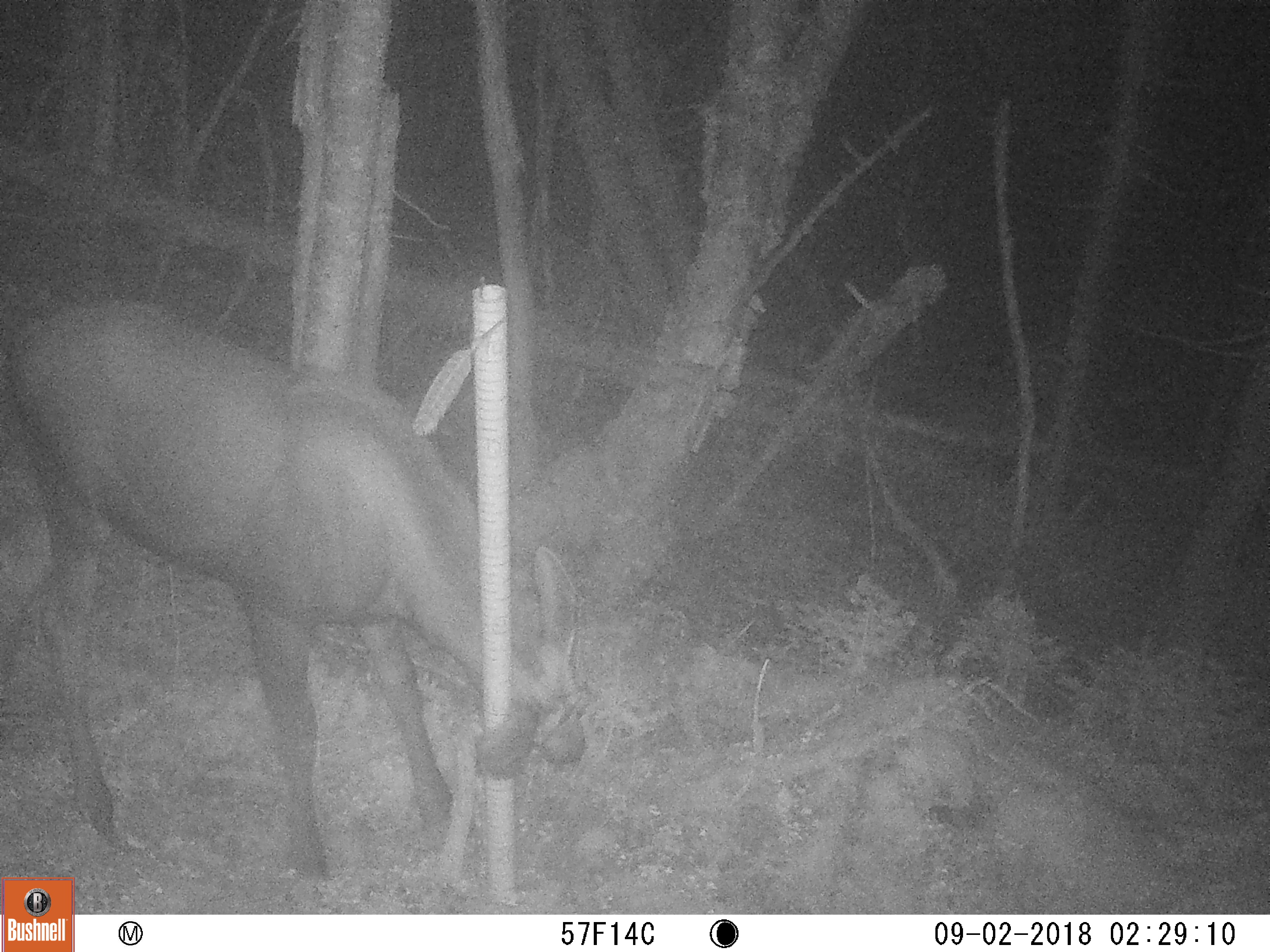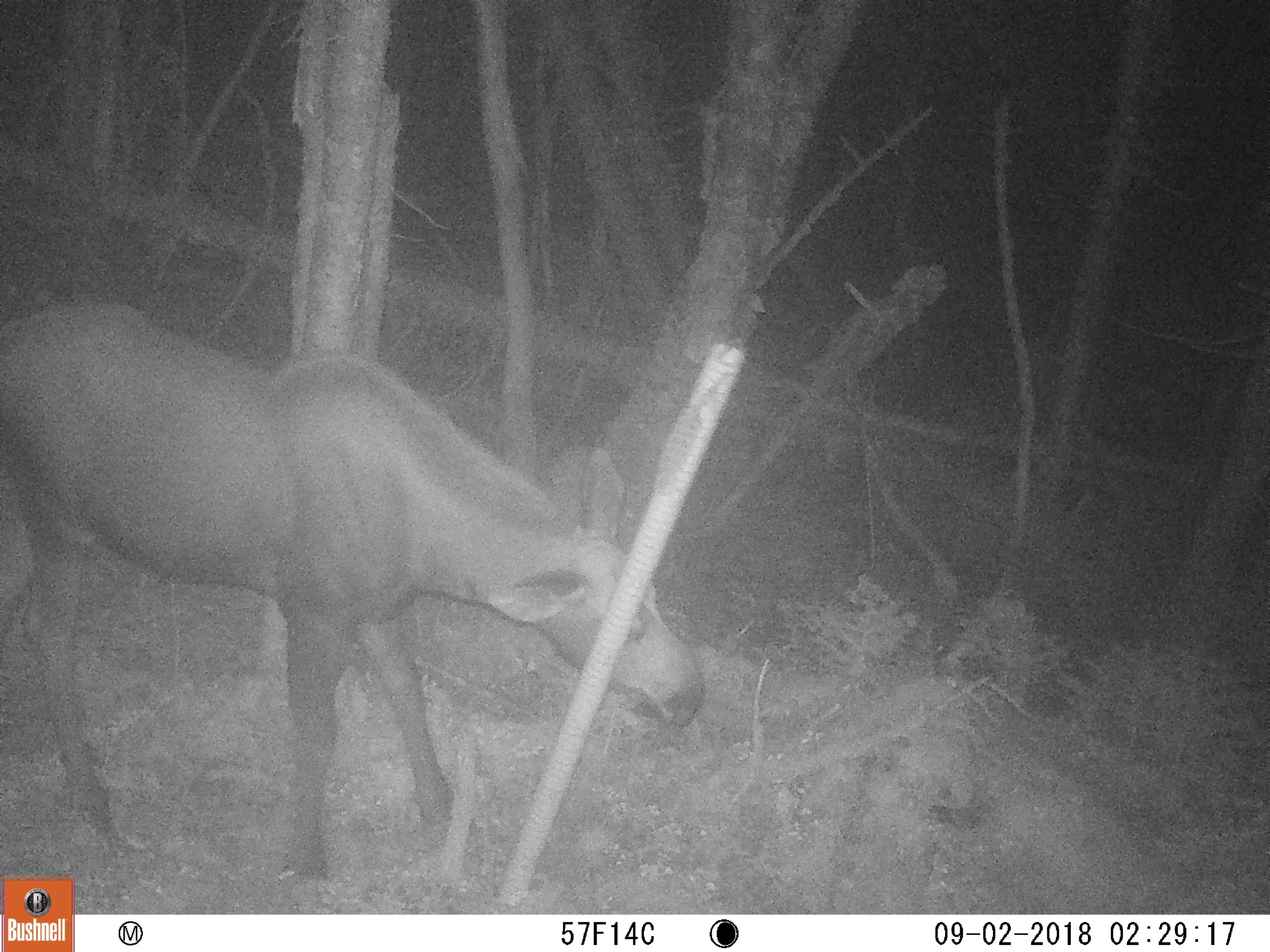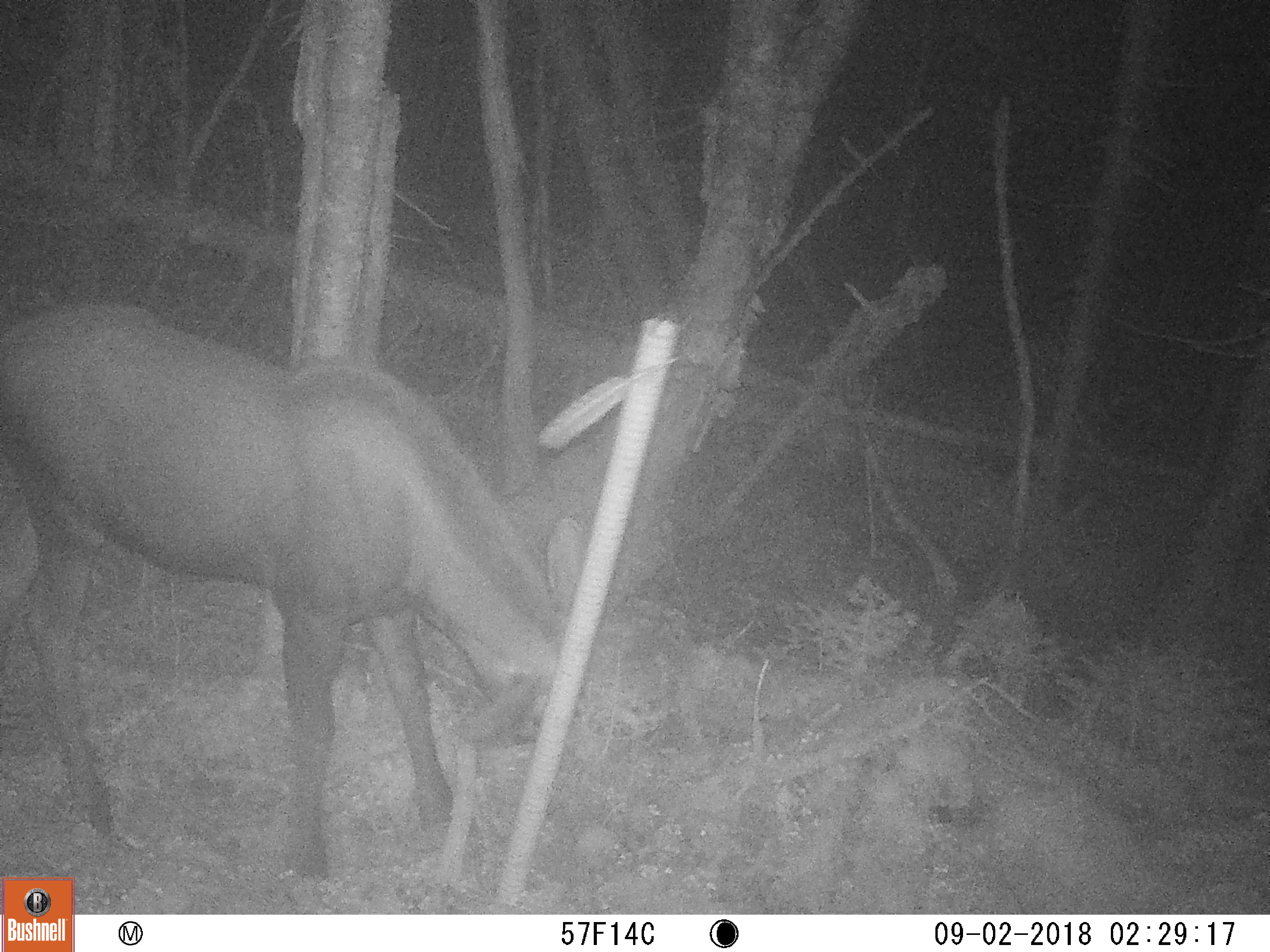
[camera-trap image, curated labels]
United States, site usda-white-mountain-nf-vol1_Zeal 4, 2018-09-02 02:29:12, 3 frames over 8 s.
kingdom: Animalia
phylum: Chordata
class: Mammalia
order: Artiodactyla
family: Cervidae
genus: Alces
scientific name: Alces alces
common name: moose